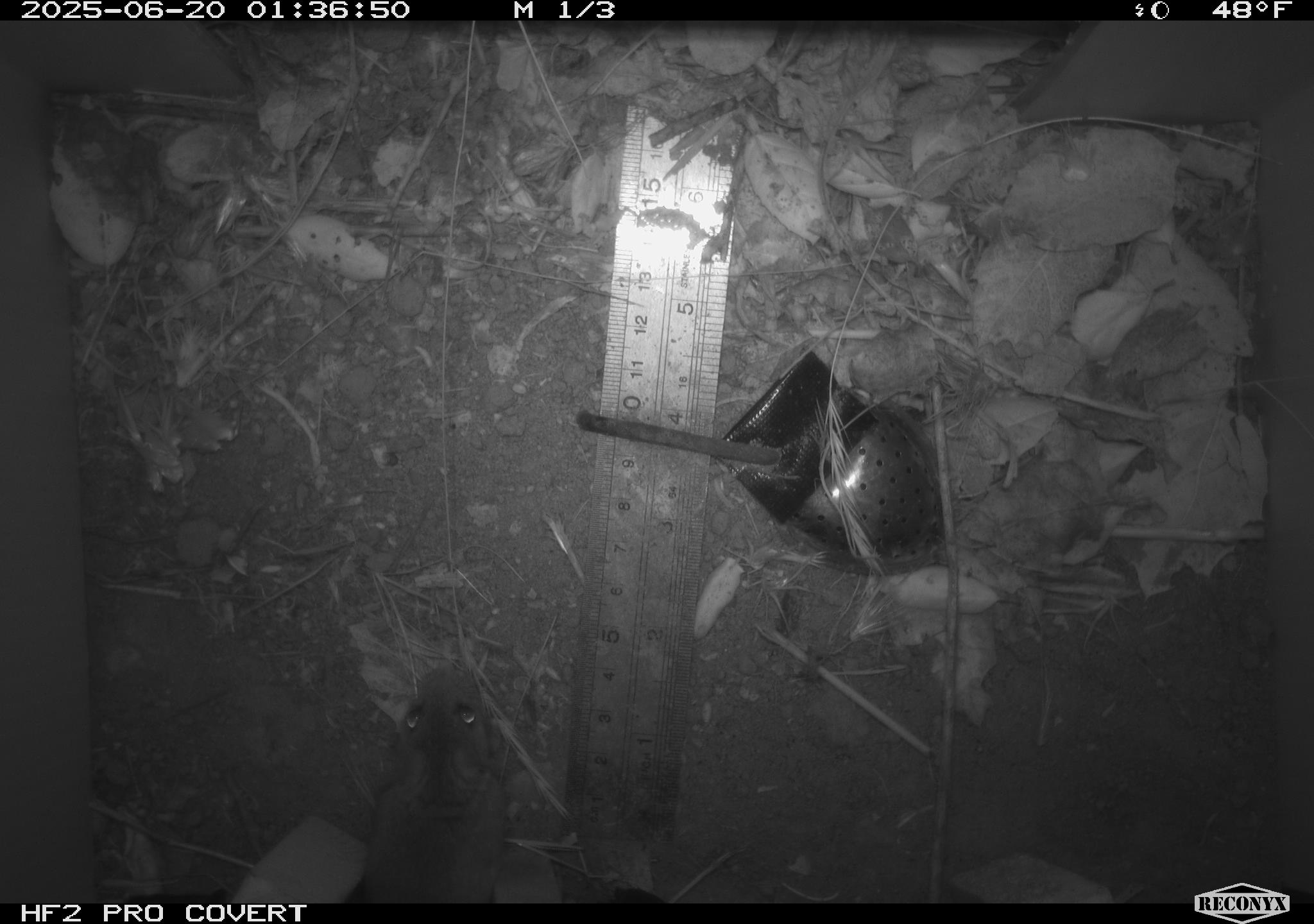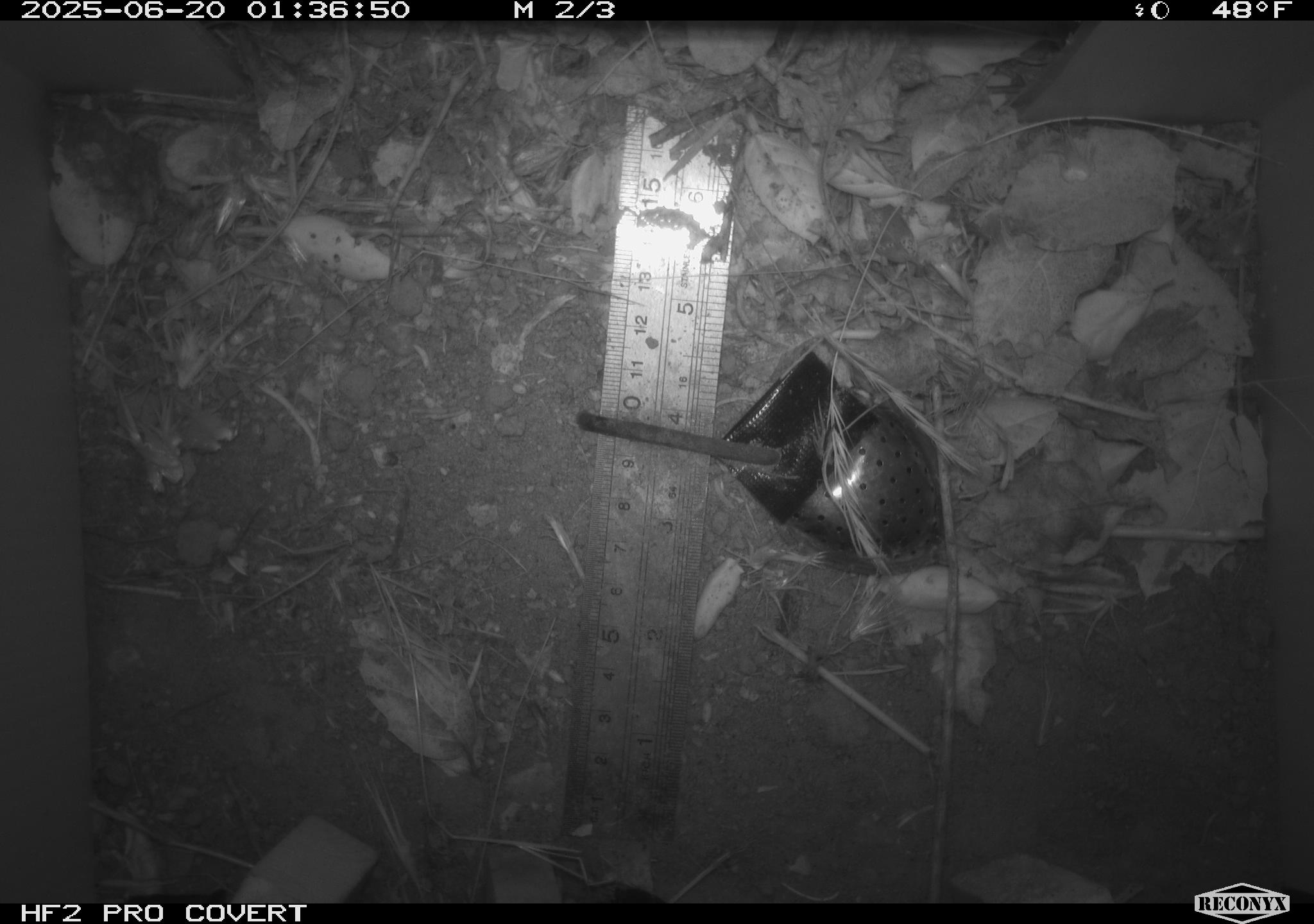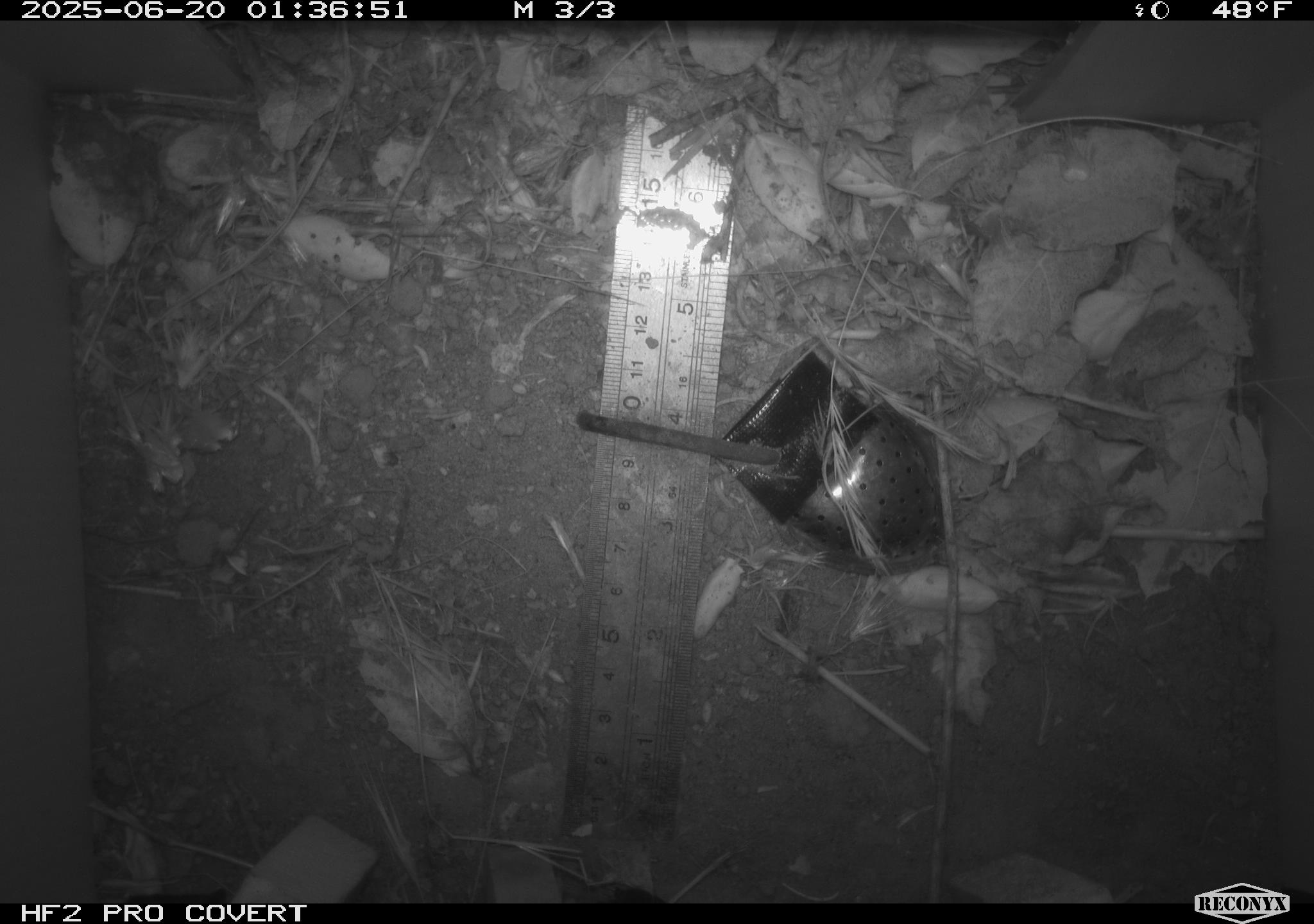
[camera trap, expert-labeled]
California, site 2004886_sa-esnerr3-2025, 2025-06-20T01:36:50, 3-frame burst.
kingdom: Animalia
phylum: Chordata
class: Mammalia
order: Rodentia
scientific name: Rodentia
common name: rodent